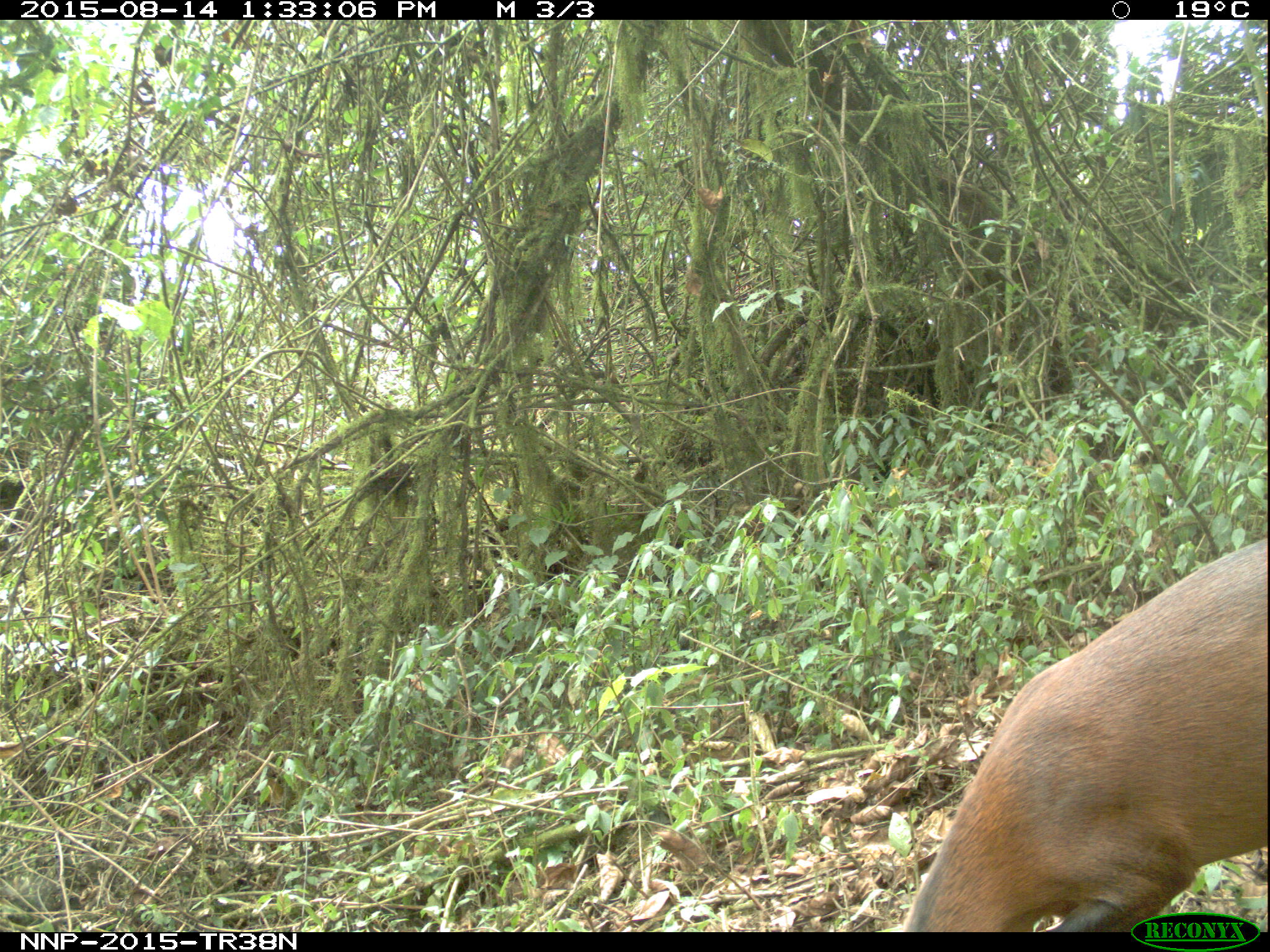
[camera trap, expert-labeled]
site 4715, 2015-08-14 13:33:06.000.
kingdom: Animalia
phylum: Chordata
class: Mammalia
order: Artiodactyla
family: Bovidae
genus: Cephalophus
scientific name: Cephalophus nigrifrons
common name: black-fronted duiker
Cephalophus nigrifrons (black-fronted duiker), count 1.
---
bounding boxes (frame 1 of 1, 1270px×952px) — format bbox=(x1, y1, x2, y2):
cephalophus nigrifrons: bbox=(899, 532, 1269, 928)